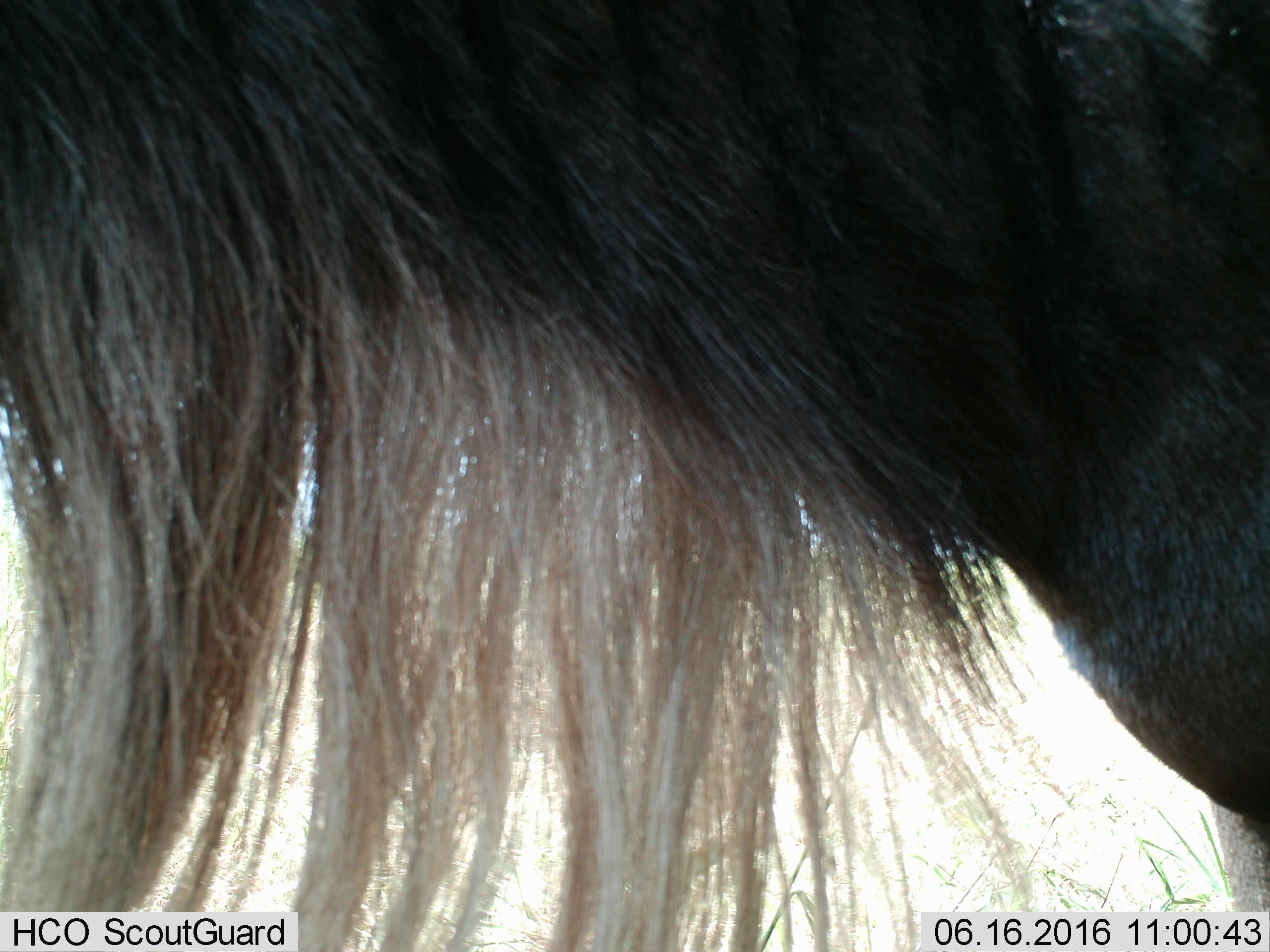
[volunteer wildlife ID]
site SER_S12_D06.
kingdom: Animalia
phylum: Chordata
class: Mammalia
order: Artiodactyla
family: Bovidae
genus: Connochaetes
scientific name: Connochaetes taurinus taurinus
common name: blue wildebeest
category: wildebeestblue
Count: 1.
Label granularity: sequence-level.